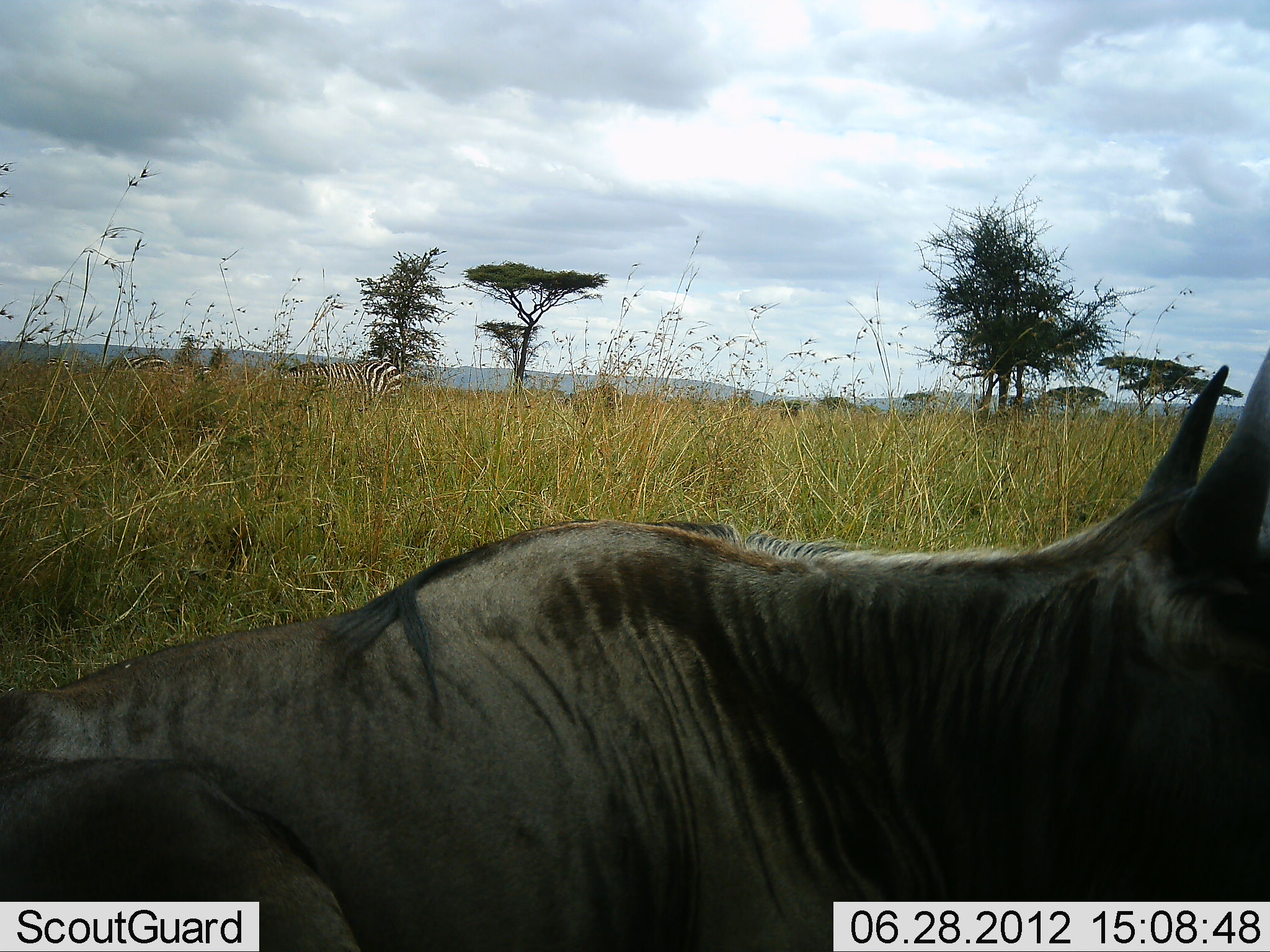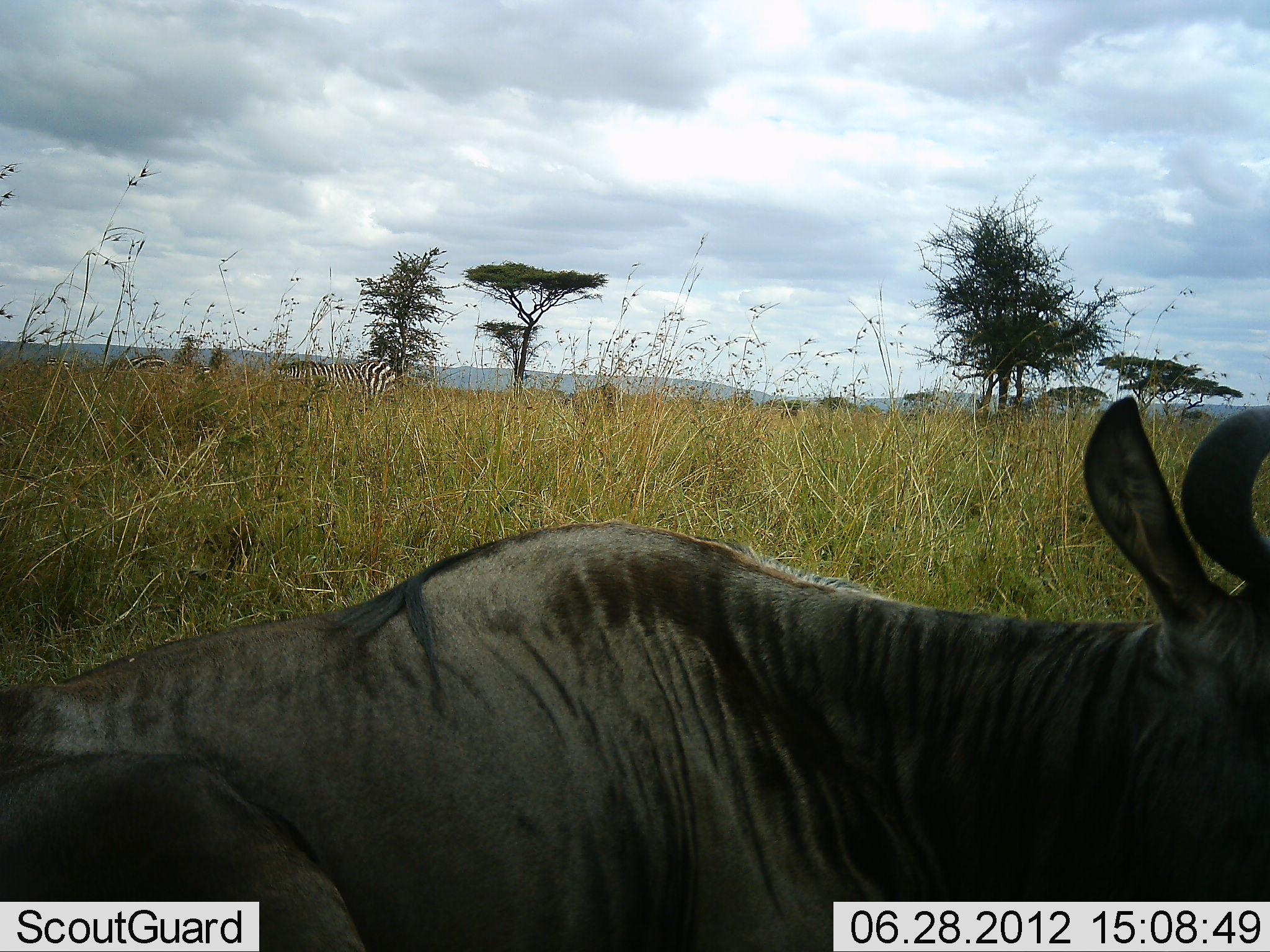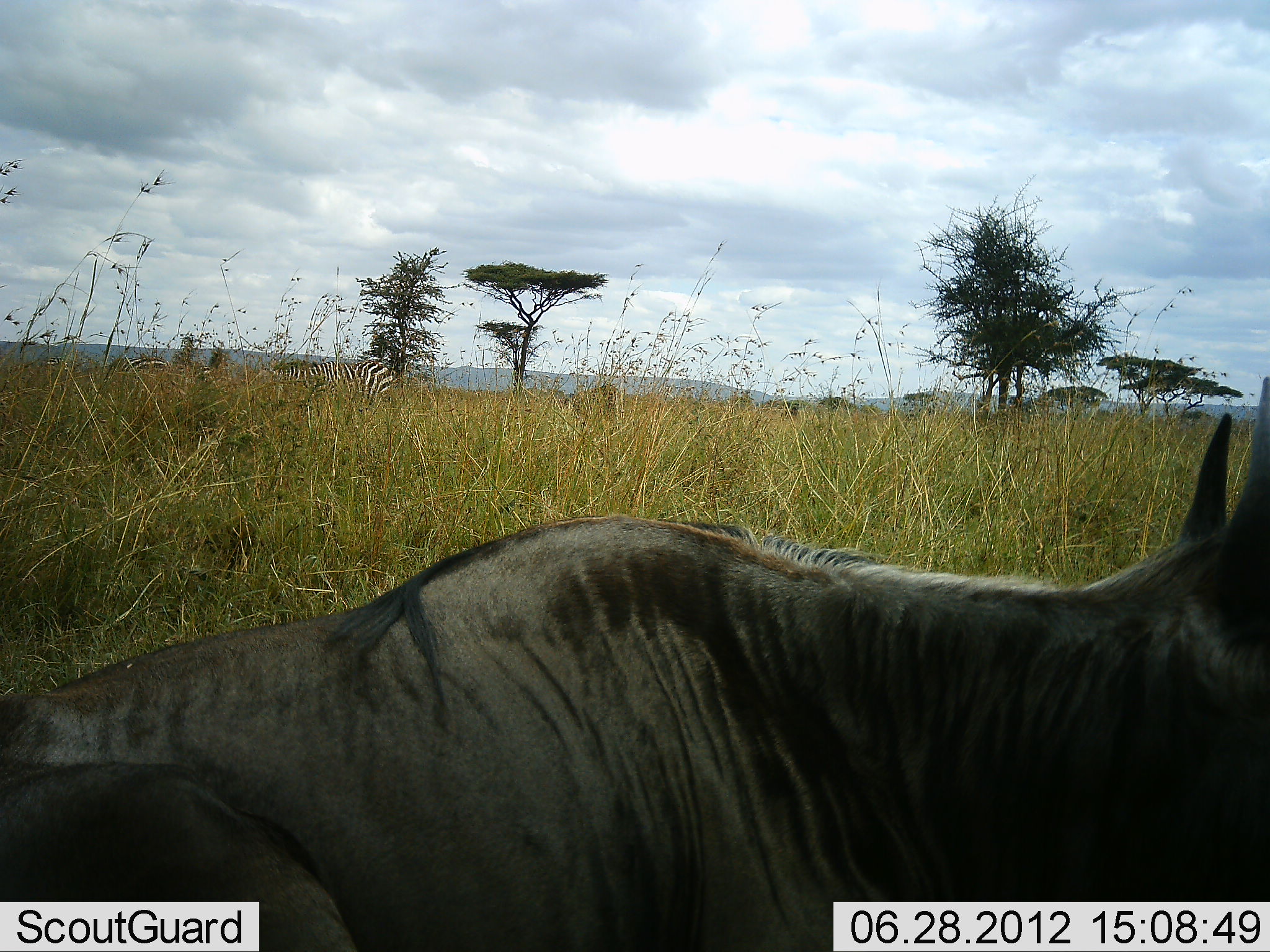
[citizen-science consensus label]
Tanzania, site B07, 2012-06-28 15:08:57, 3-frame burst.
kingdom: Animalia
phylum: Chordata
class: Mammalia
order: Artiodactyla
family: Bovidae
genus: Connochaetes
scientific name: Connochaetes taurinus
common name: blue wildebeest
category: wildebeest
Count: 1.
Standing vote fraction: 17%.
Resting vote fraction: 83%.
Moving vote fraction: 0%.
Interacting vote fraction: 0%.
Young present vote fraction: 0%.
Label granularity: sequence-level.